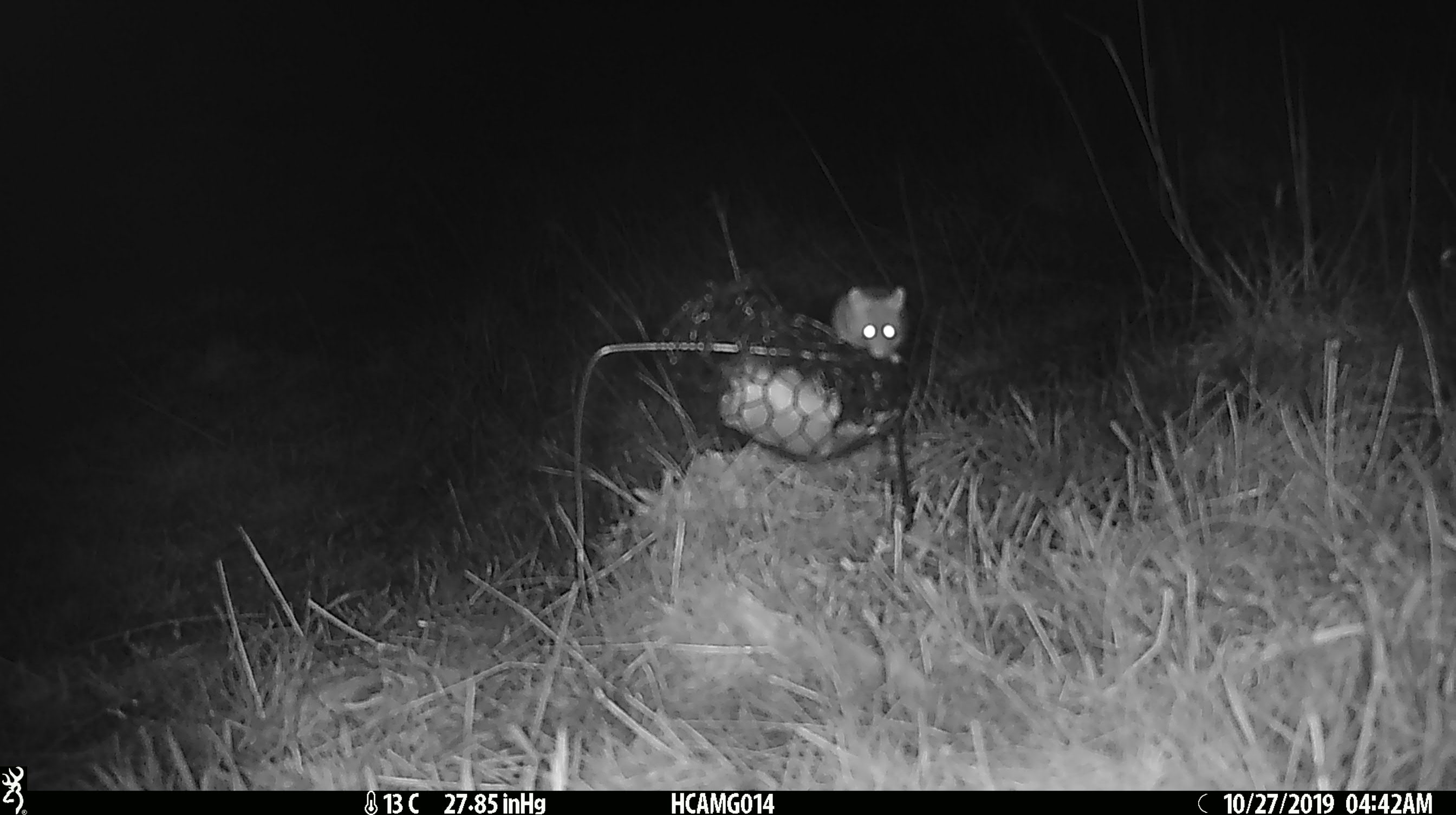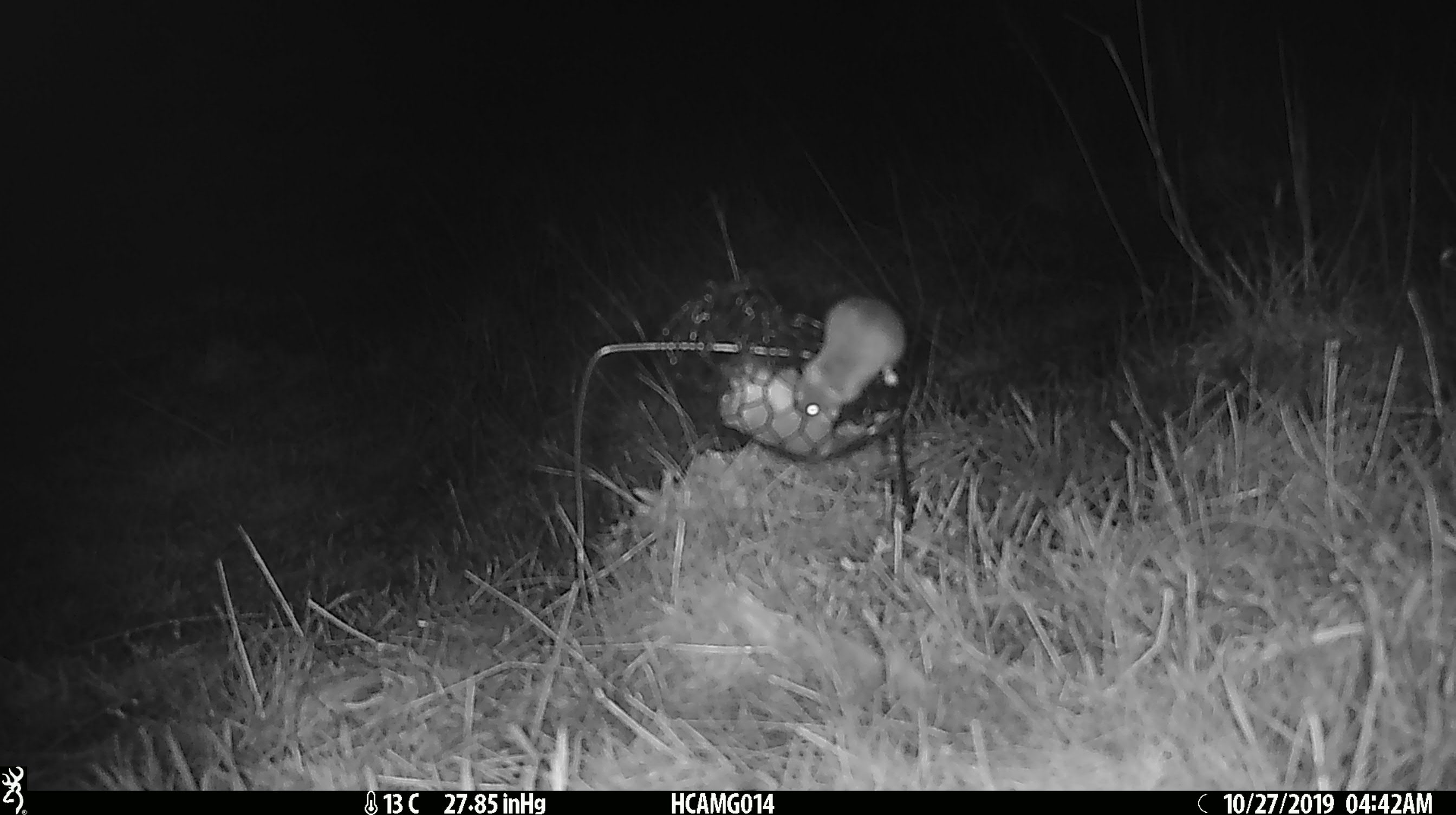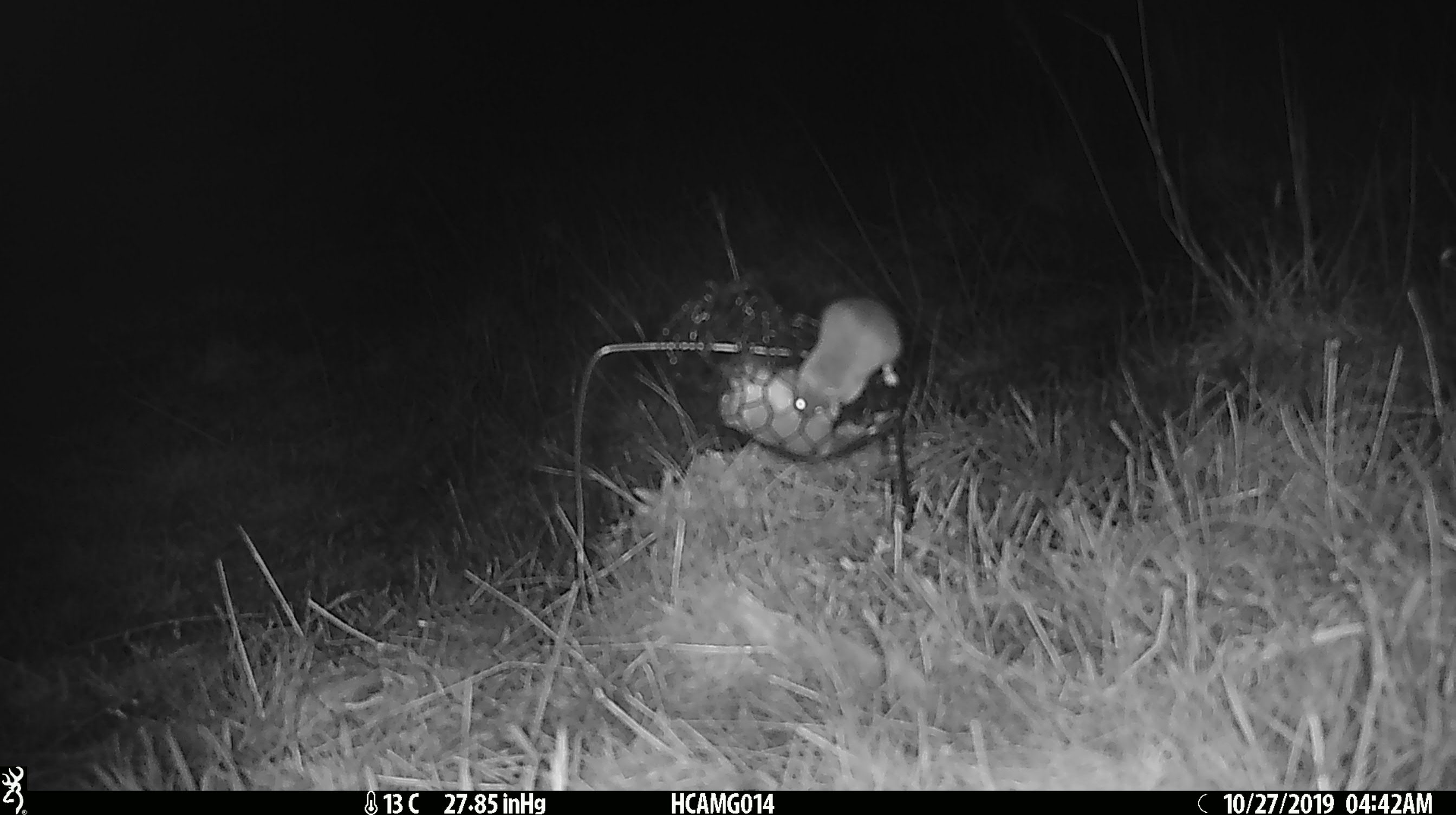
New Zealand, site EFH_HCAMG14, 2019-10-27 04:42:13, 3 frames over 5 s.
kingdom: Animalia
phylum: Chordata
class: Mammalia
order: Rodentia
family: Muridae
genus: Mus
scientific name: Mus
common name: mouse